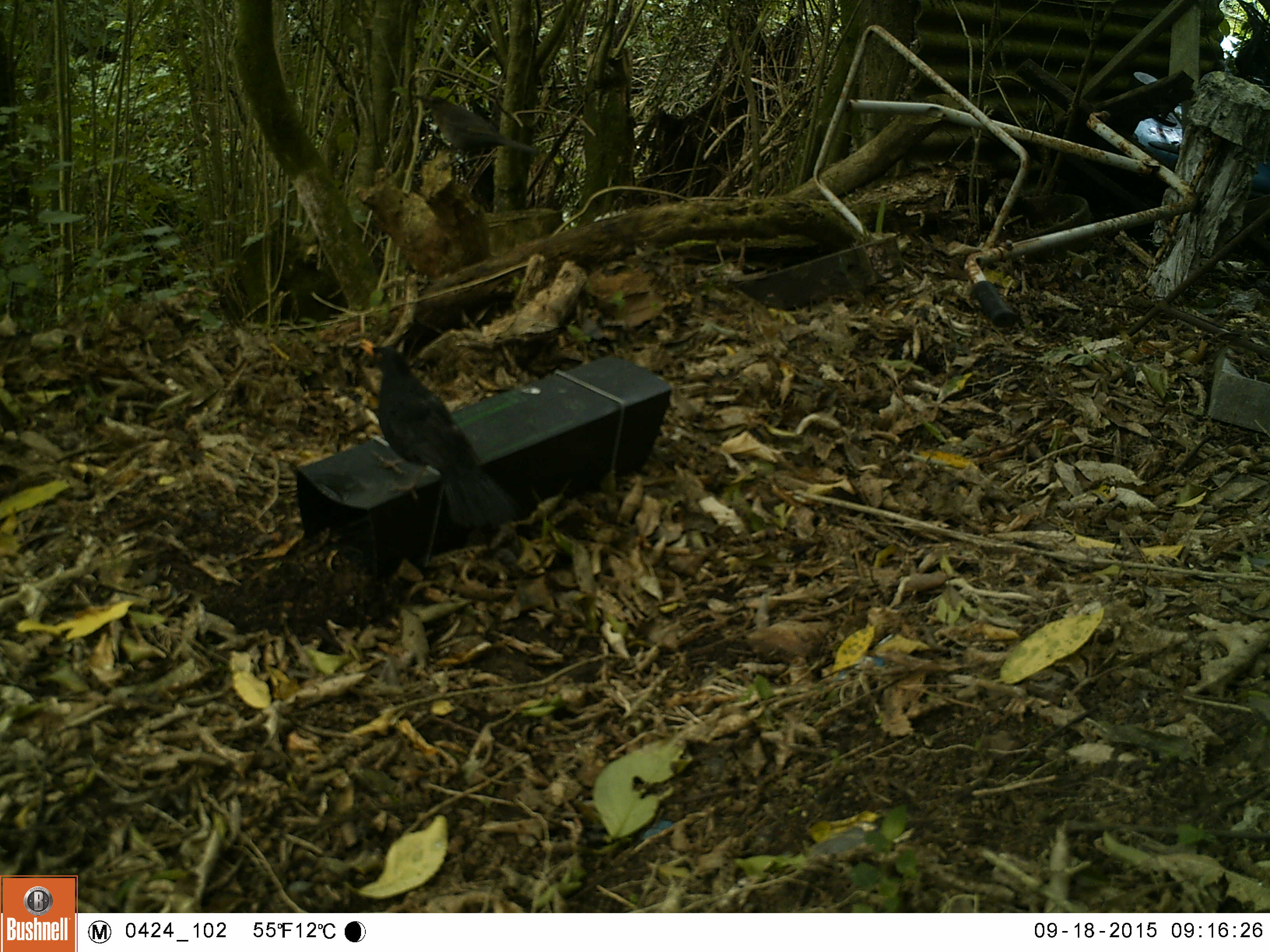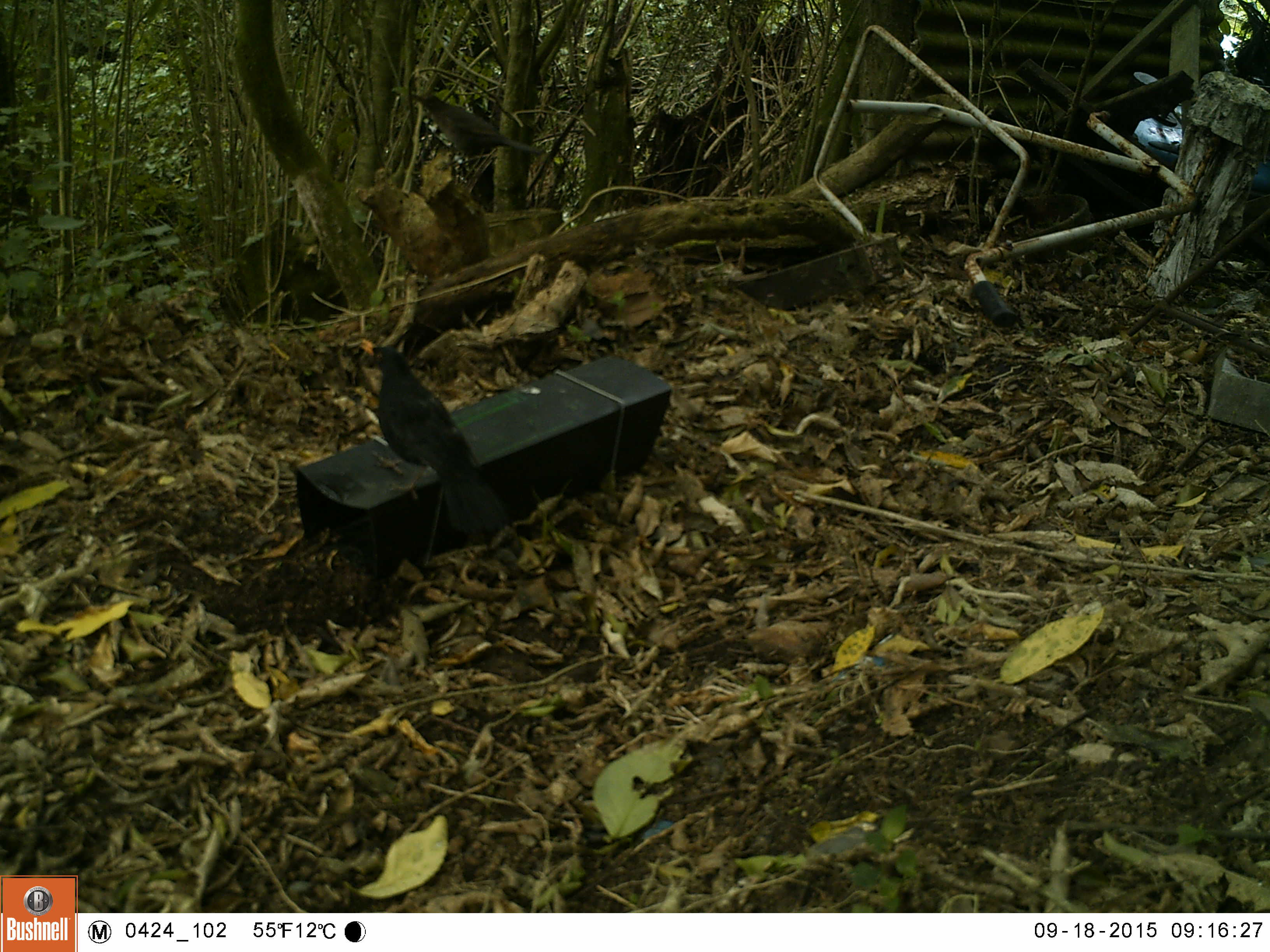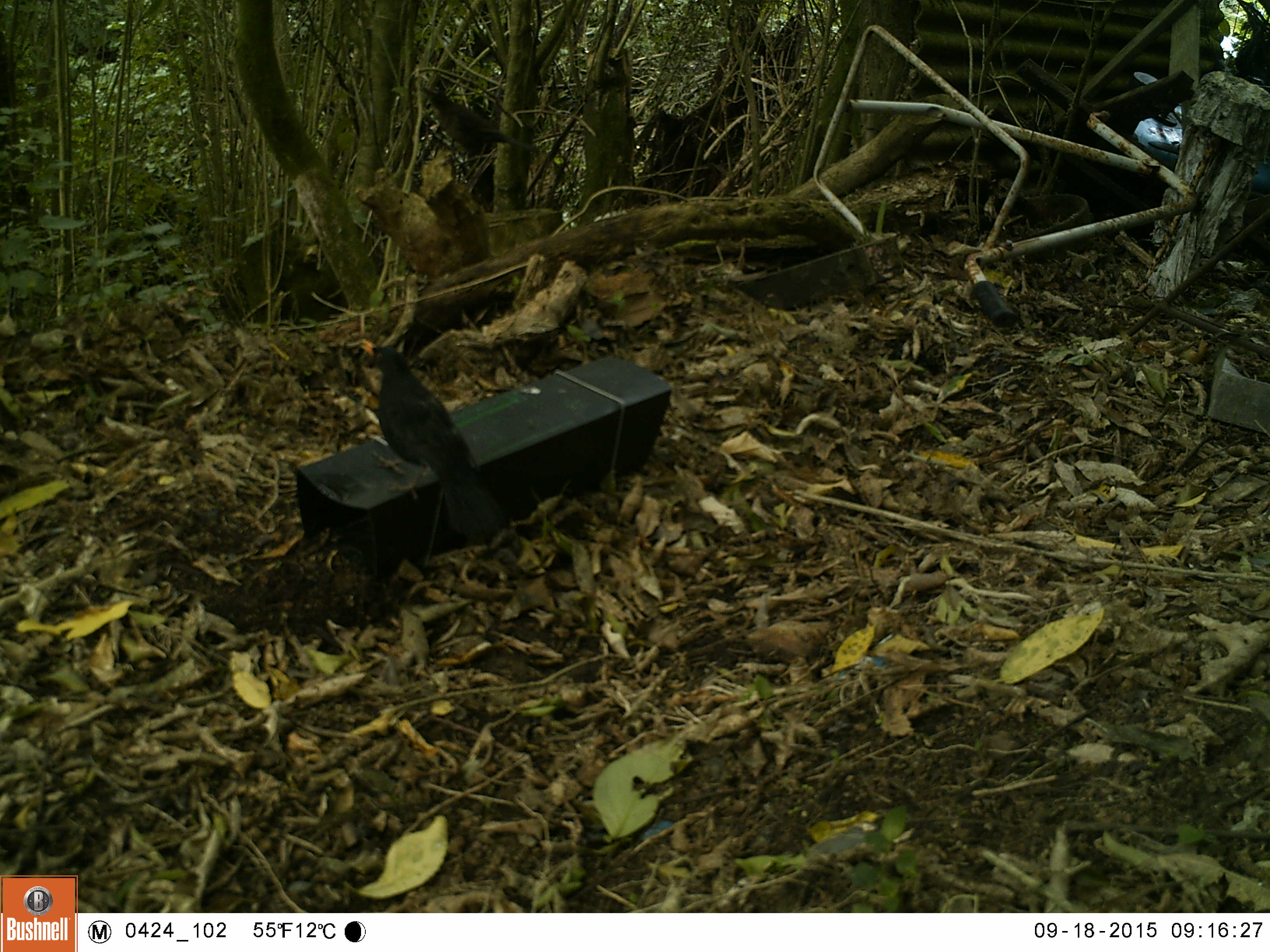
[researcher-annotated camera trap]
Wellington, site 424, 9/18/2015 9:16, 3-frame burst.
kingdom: Animalia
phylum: Chordata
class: Aves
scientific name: Aves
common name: bird